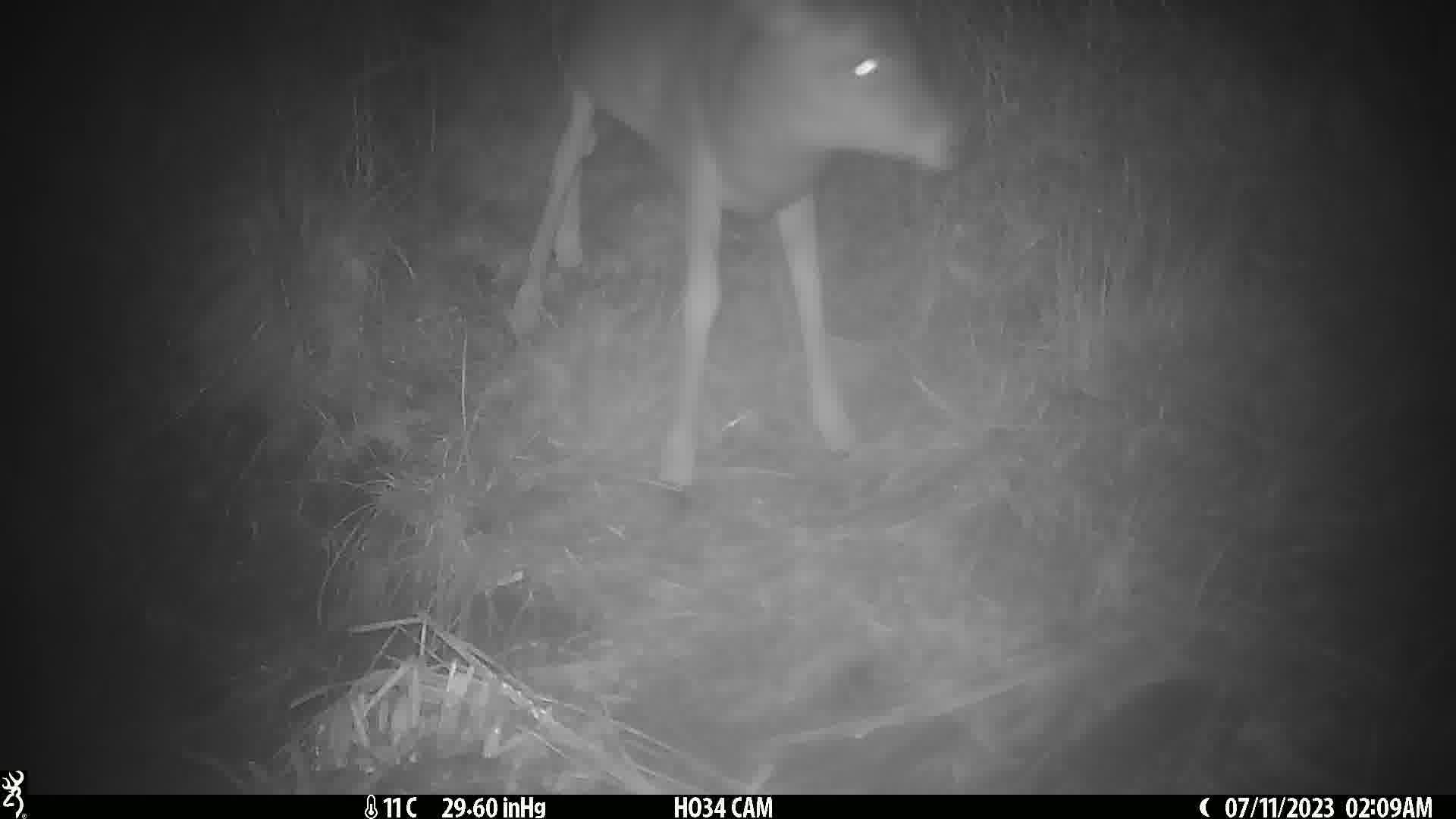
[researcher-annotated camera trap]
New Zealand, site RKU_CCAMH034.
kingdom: Animalia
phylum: Chordata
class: Mammalia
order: Artiodactyla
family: Cervidae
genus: Odocoileus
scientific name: Odocoileus virginianus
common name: white-tailed deer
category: white tailed deer